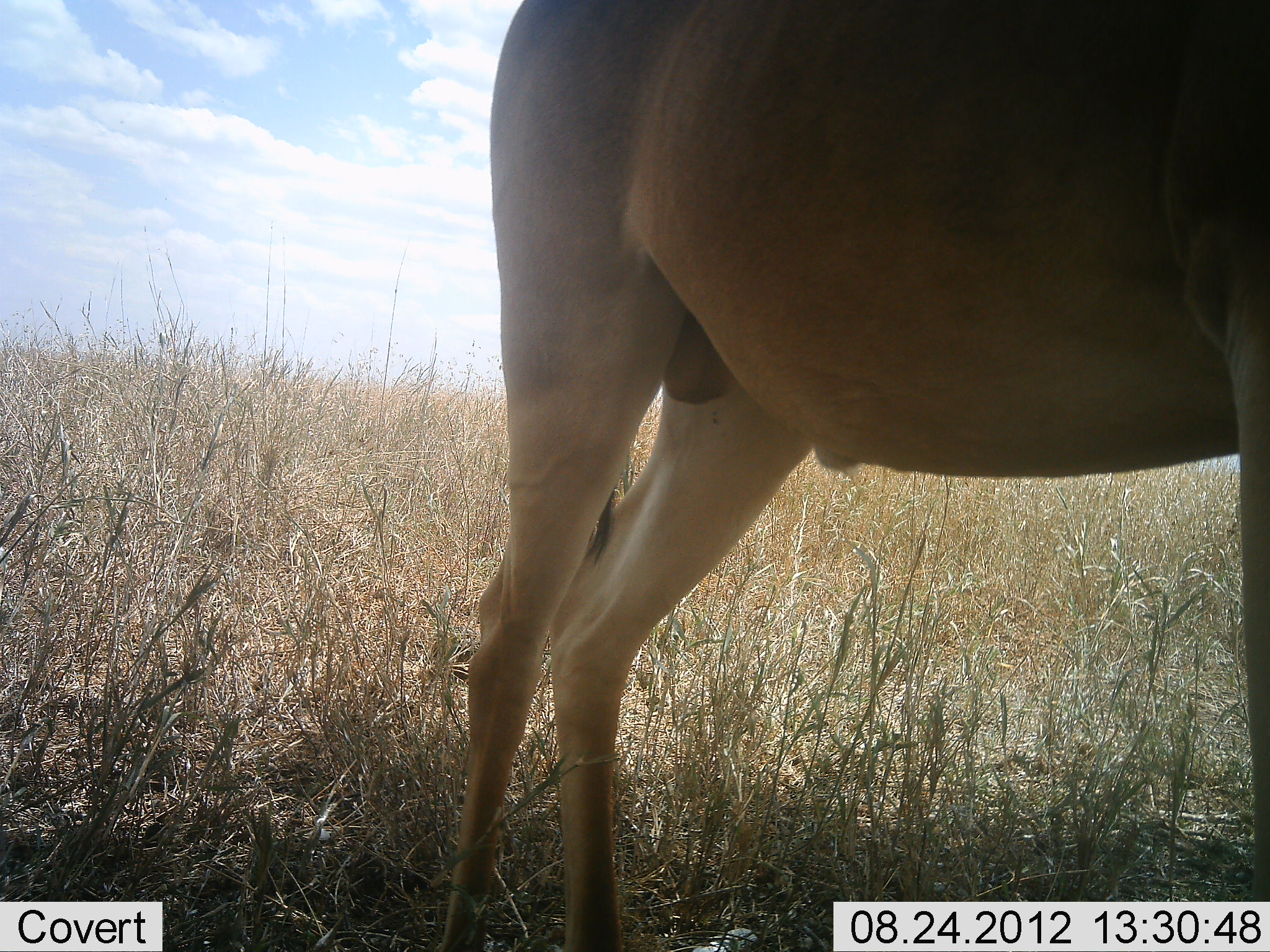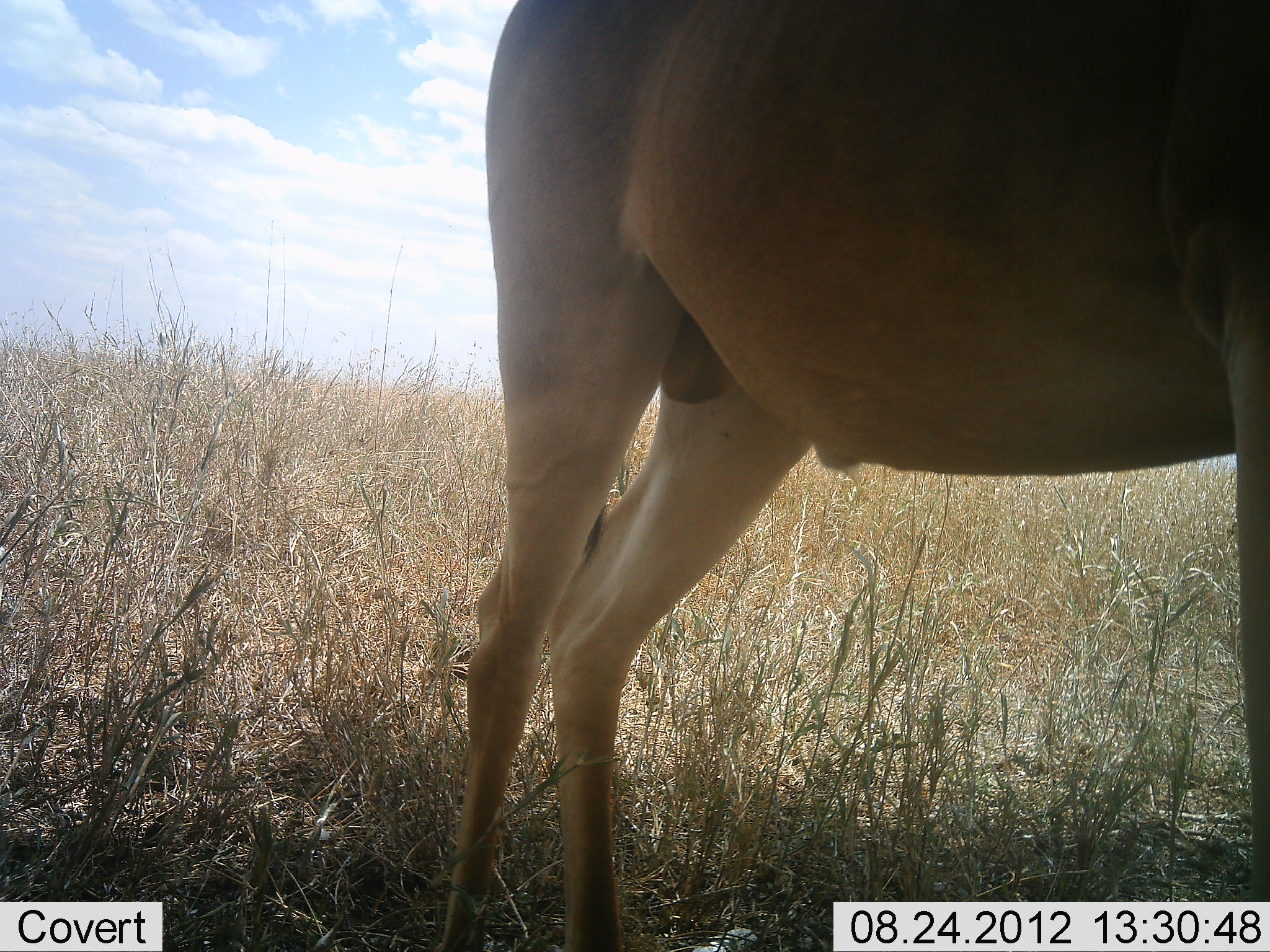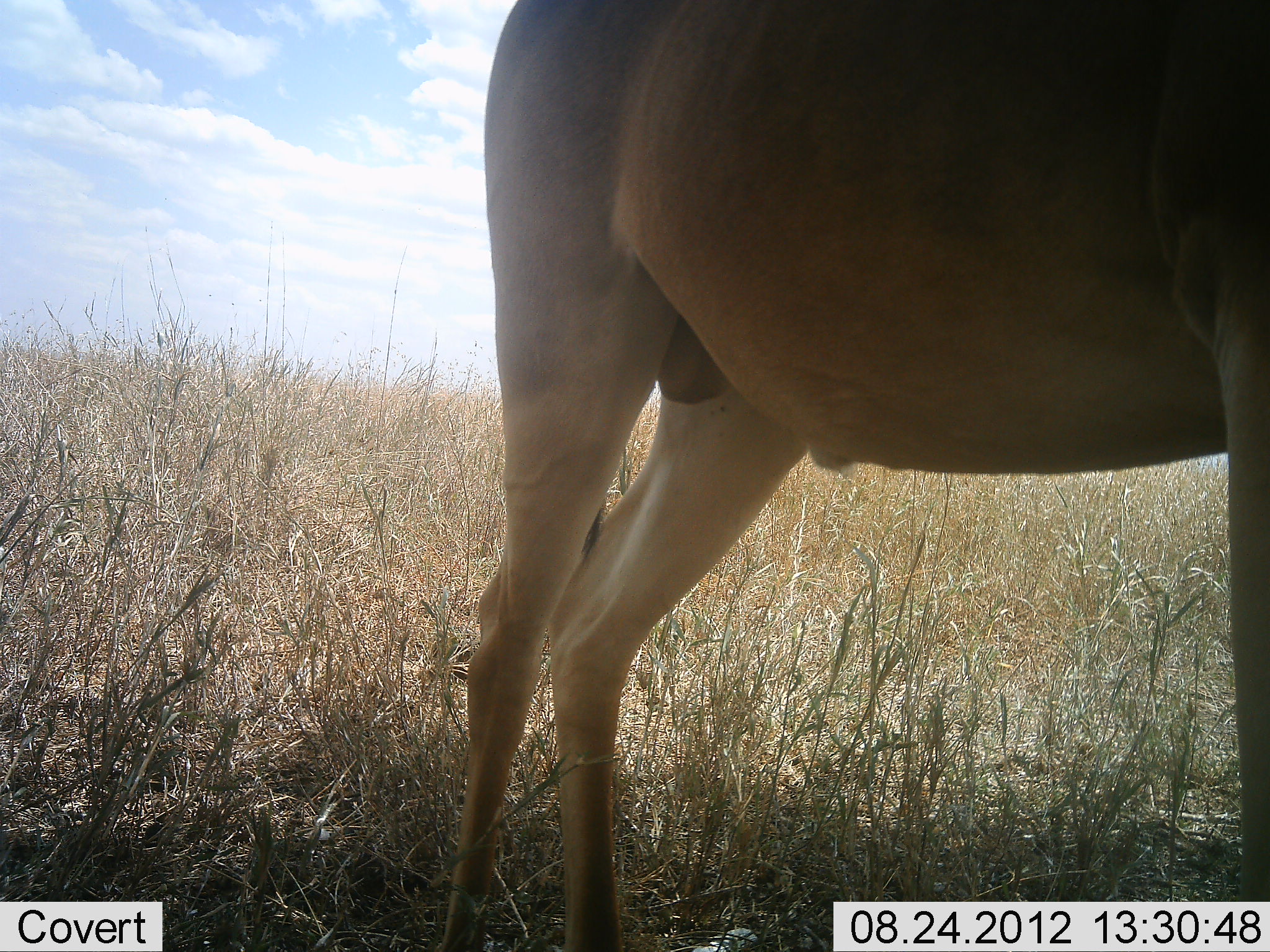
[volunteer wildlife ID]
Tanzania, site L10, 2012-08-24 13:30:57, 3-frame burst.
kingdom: Animalia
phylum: Chordata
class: Mammalia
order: Artiodactyla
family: Bovidae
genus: Alcelaphus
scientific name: Alcelaphus buselaphus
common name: hartebeest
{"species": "hartebeest (Alcelaphus buselaphus)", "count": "1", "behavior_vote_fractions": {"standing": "100%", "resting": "0%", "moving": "0%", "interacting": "0%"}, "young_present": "0%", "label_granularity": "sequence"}